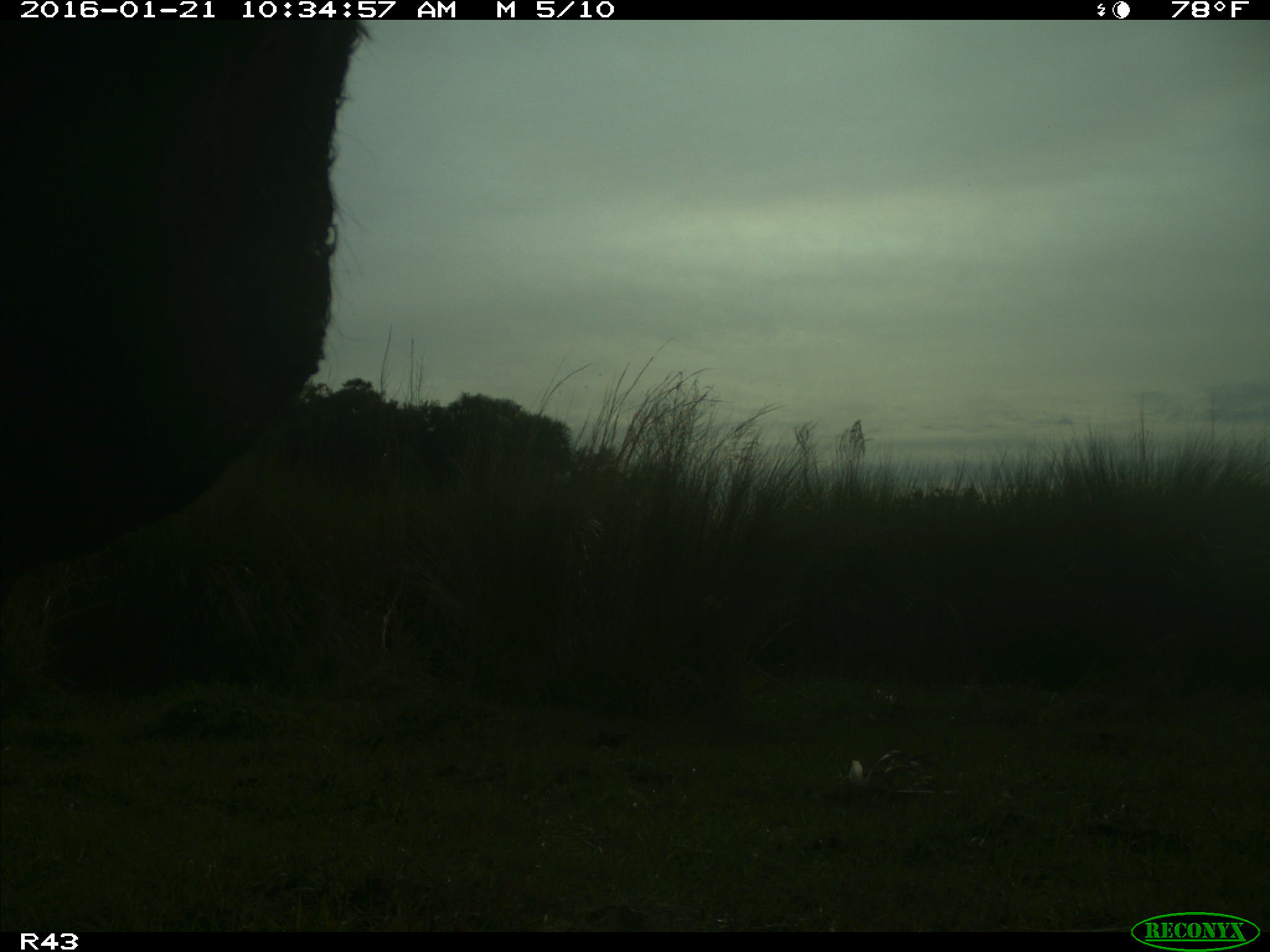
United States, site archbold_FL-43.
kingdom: Animalia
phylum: Chordata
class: Mammalia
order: Artiodactyla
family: Bovidae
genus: Bos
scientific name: Bos taurus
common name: domestic cow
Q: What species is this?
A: Bos taurus (domestic cow).